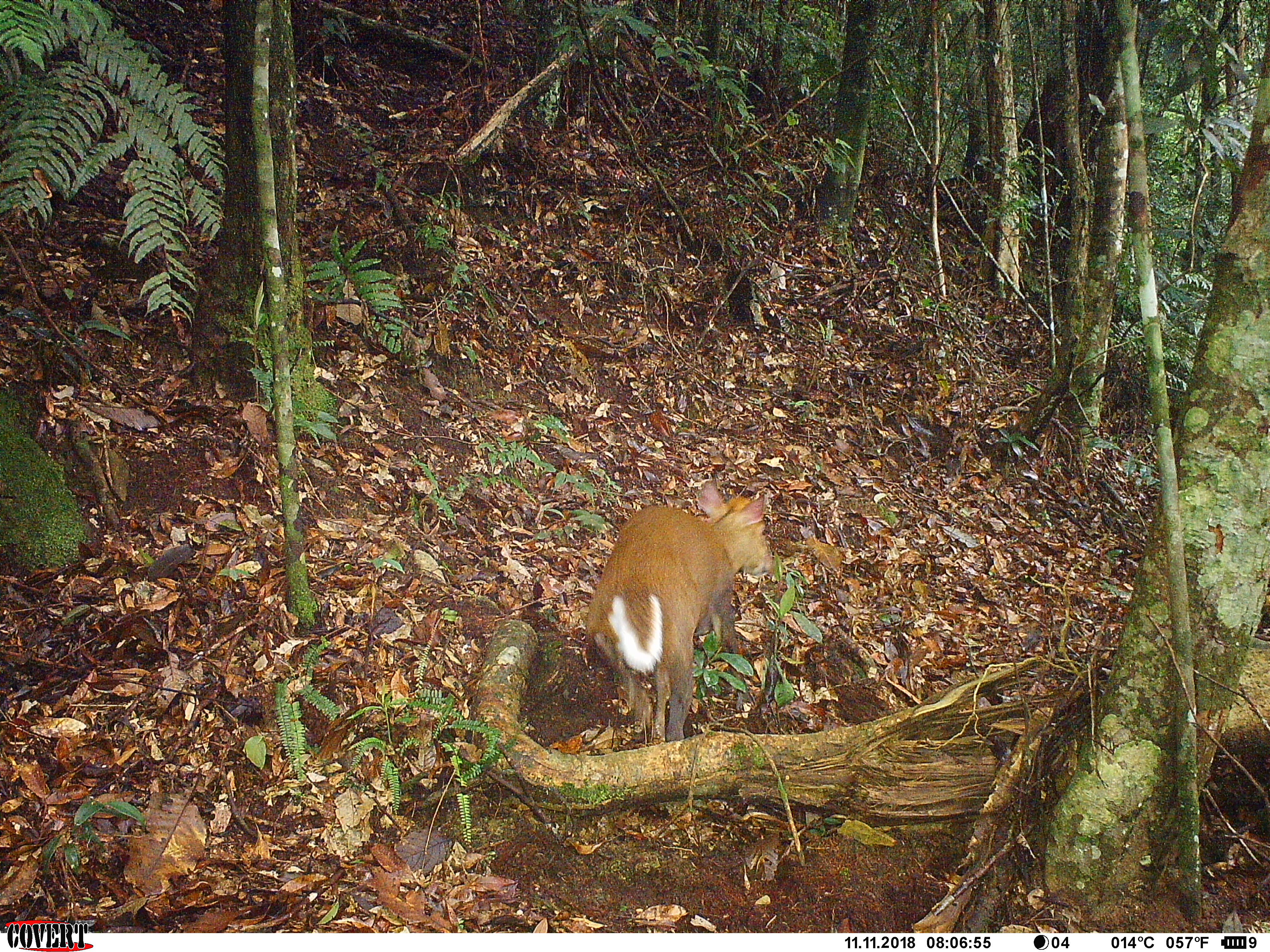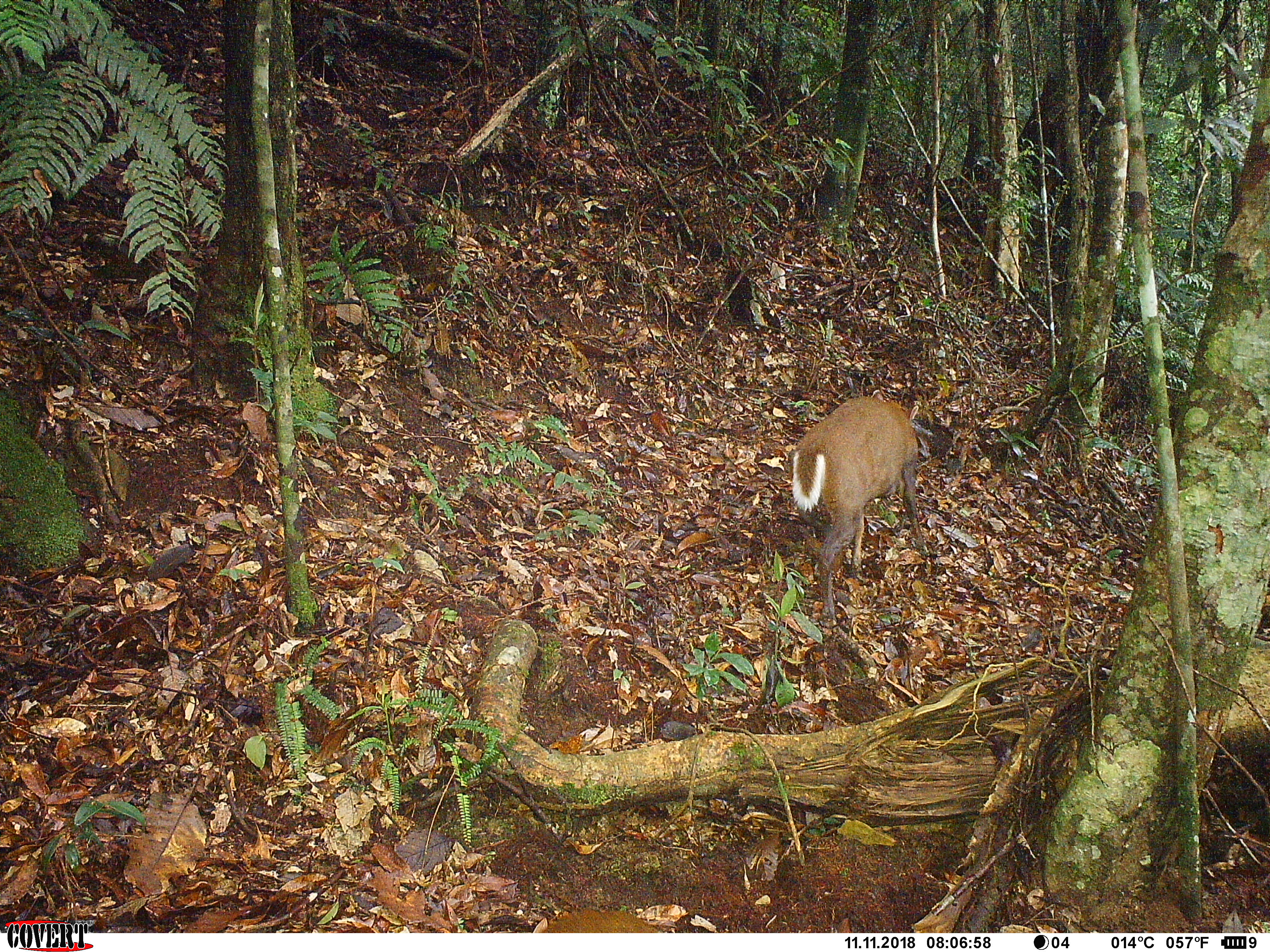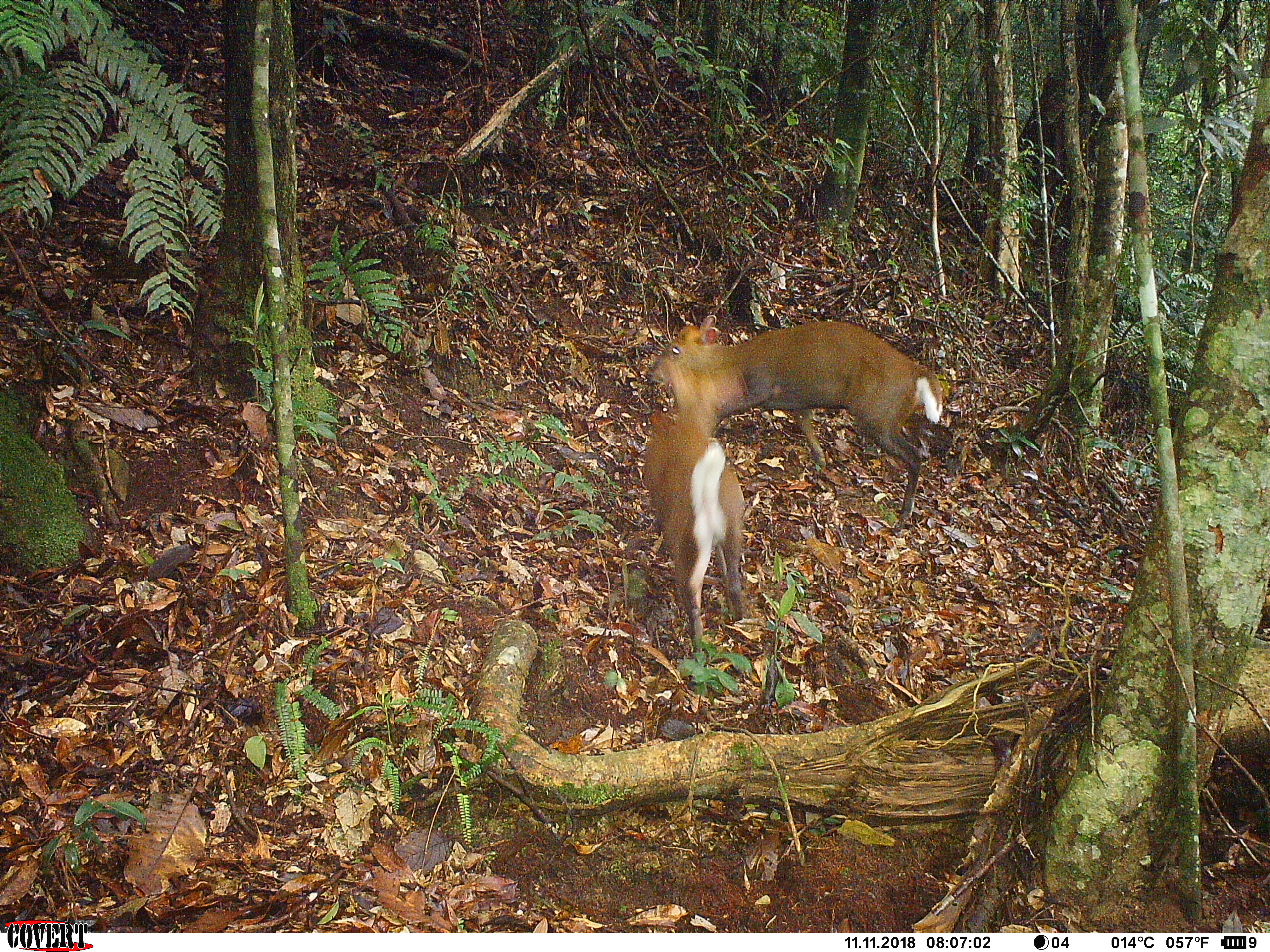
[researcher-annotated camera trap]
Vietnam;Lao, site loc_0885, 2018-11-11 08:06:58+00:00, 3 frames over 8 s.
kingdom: Animalia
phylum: Chordata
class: Mammalia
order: Artiodactyla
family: Cervidae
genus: Muntiacus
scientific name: Muntiacus rooseveltorum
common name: roosevelt's muntjac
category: roosevelts muntjac group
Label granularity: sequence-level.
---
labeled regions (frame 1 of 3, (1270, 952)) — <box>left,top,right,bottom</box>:
roosevelts muntjac group: <box>582,478,774,742</box>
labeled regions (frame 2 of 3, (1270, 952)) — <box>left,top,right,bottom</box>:
roosevelts muntjac group: <box>788,388,928,628</box>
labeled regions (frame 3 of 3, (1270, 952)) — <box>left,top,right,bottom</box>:
roosevelts muntjac group: <box>644,314,944,522</box>; <box>638,356,750,661</box>